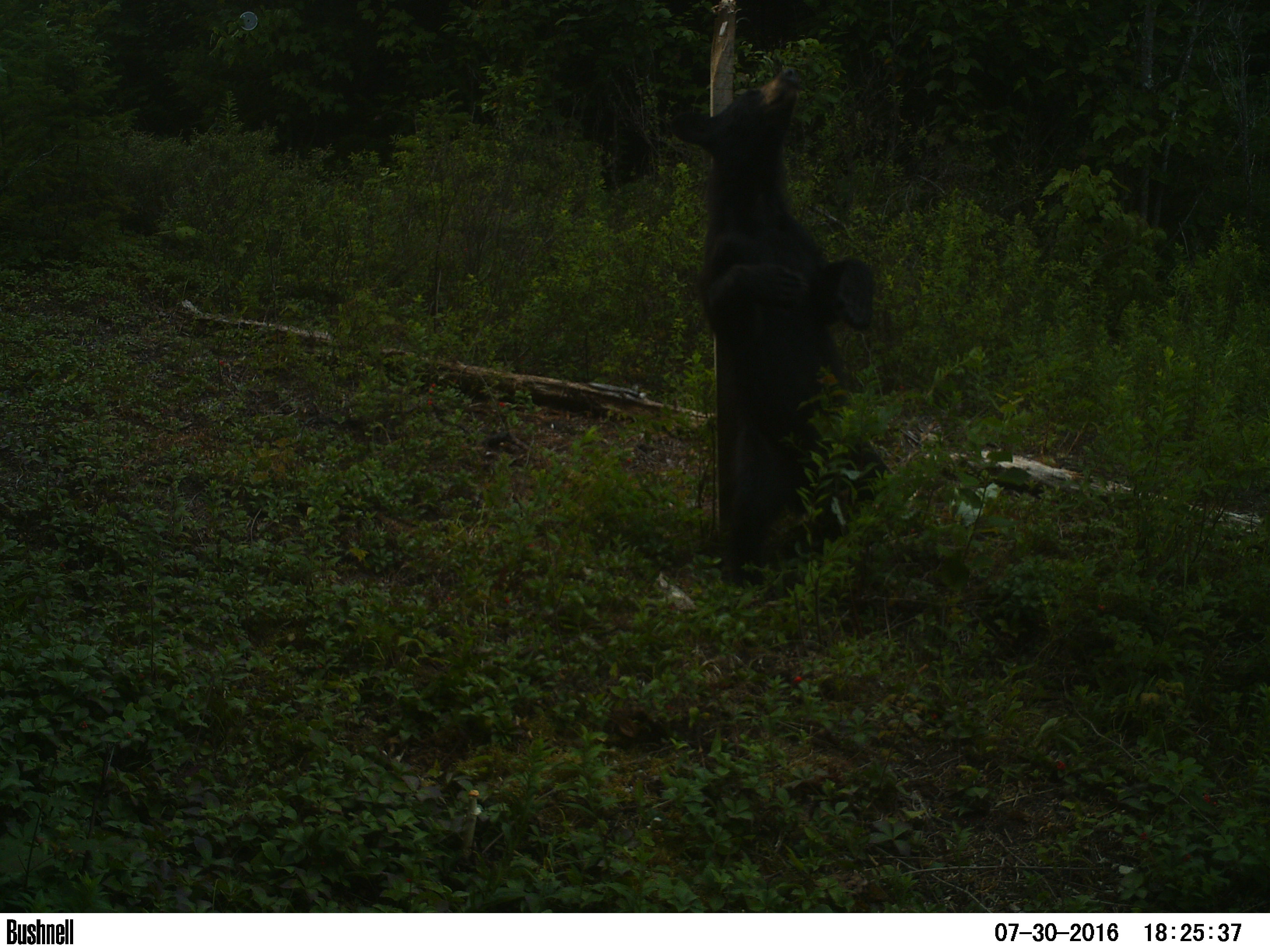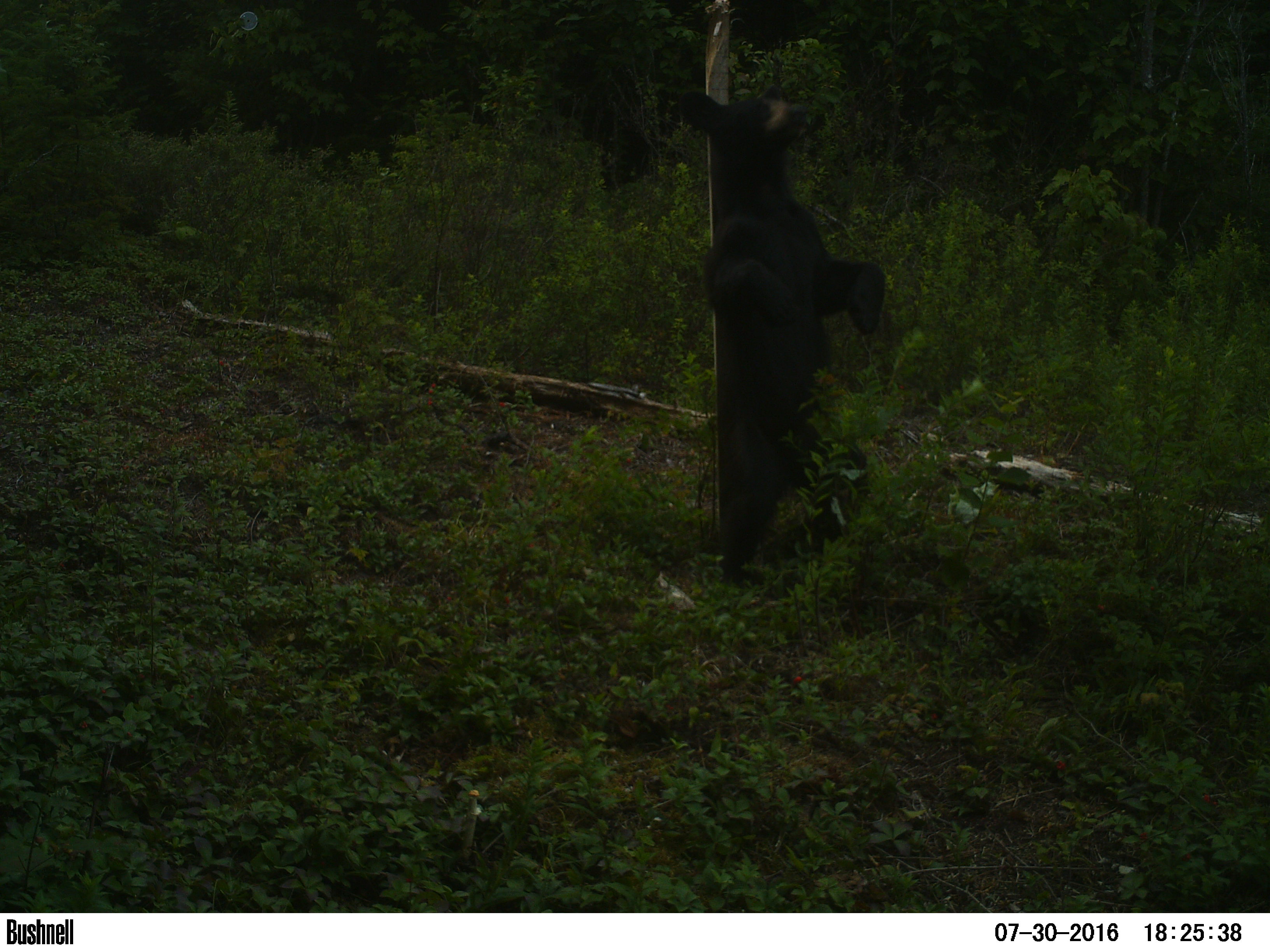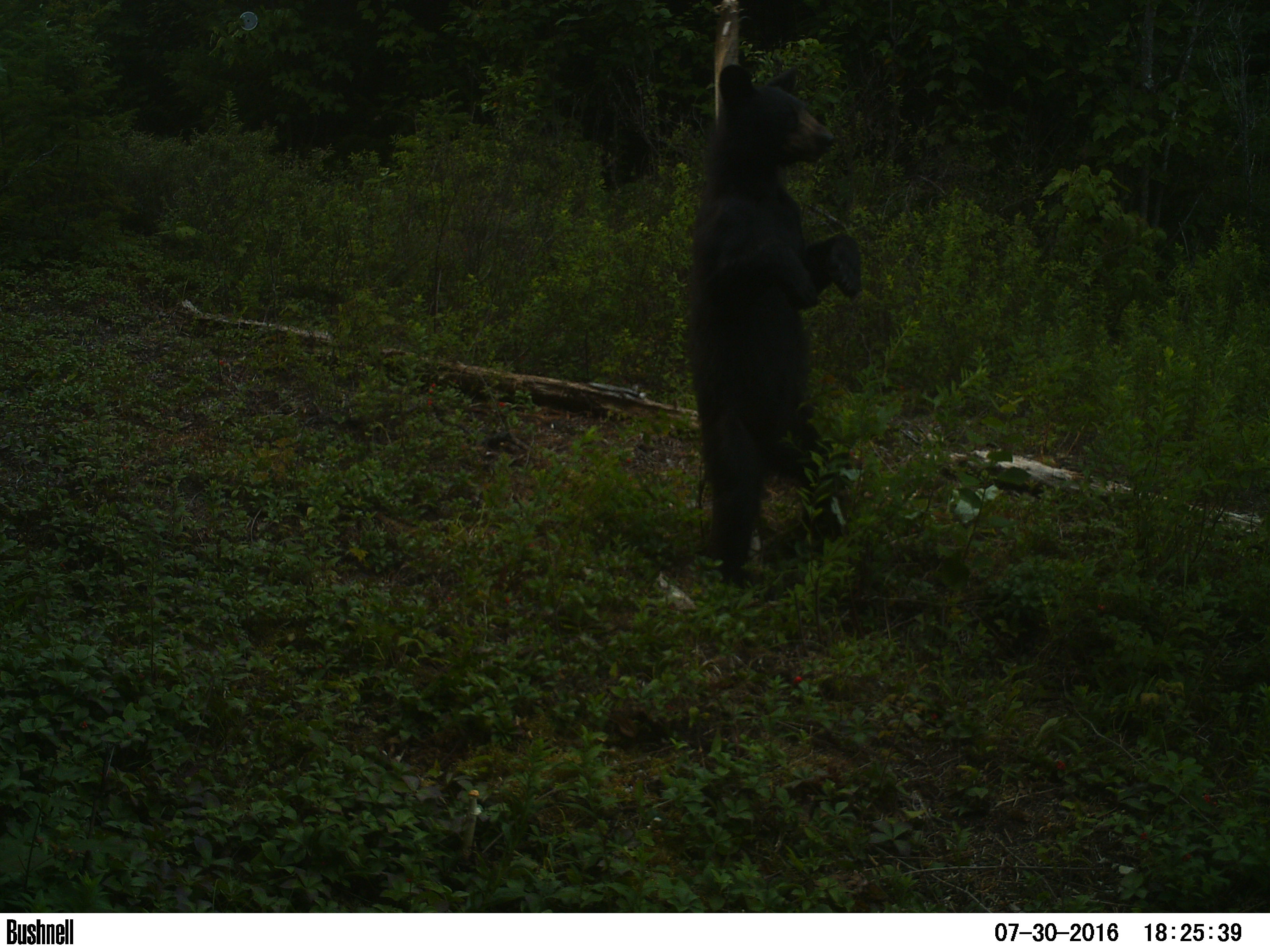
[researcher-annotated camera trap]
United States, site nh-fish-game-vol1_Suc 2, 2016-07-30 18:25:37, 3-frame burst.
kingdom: Animalia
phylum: Chordata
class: Mammalia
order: Carnivora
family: Ursidae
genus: Ursus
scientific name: Ursus americanus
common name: black bear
Black bear (Ursus americanus).